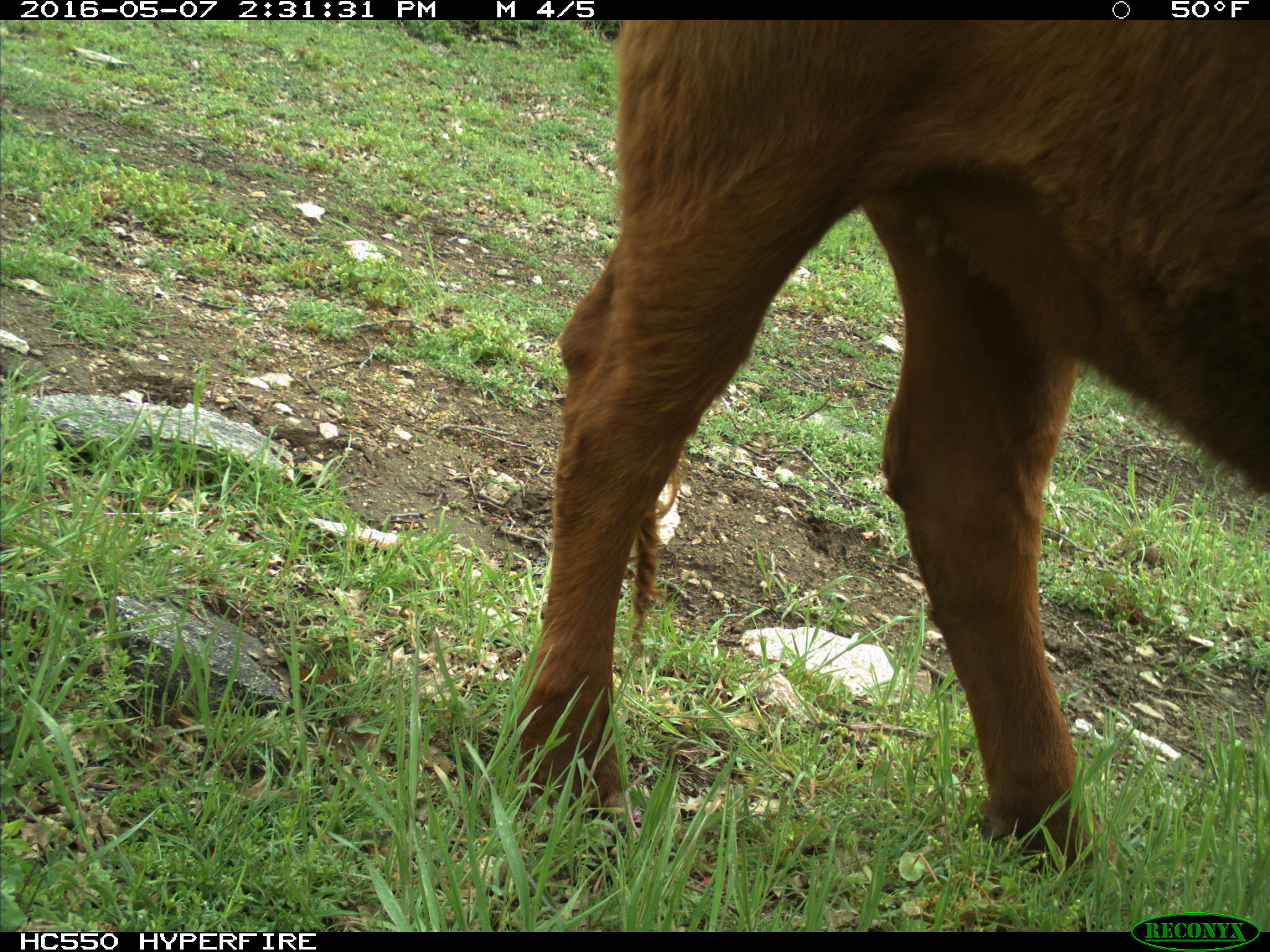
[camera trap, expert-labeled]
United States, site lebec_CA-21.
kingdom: Animalia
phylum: Chordata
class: Mammalia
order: Artiodactyla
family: Bovidae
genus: Bos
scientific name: Bos taurus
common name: domestic cow